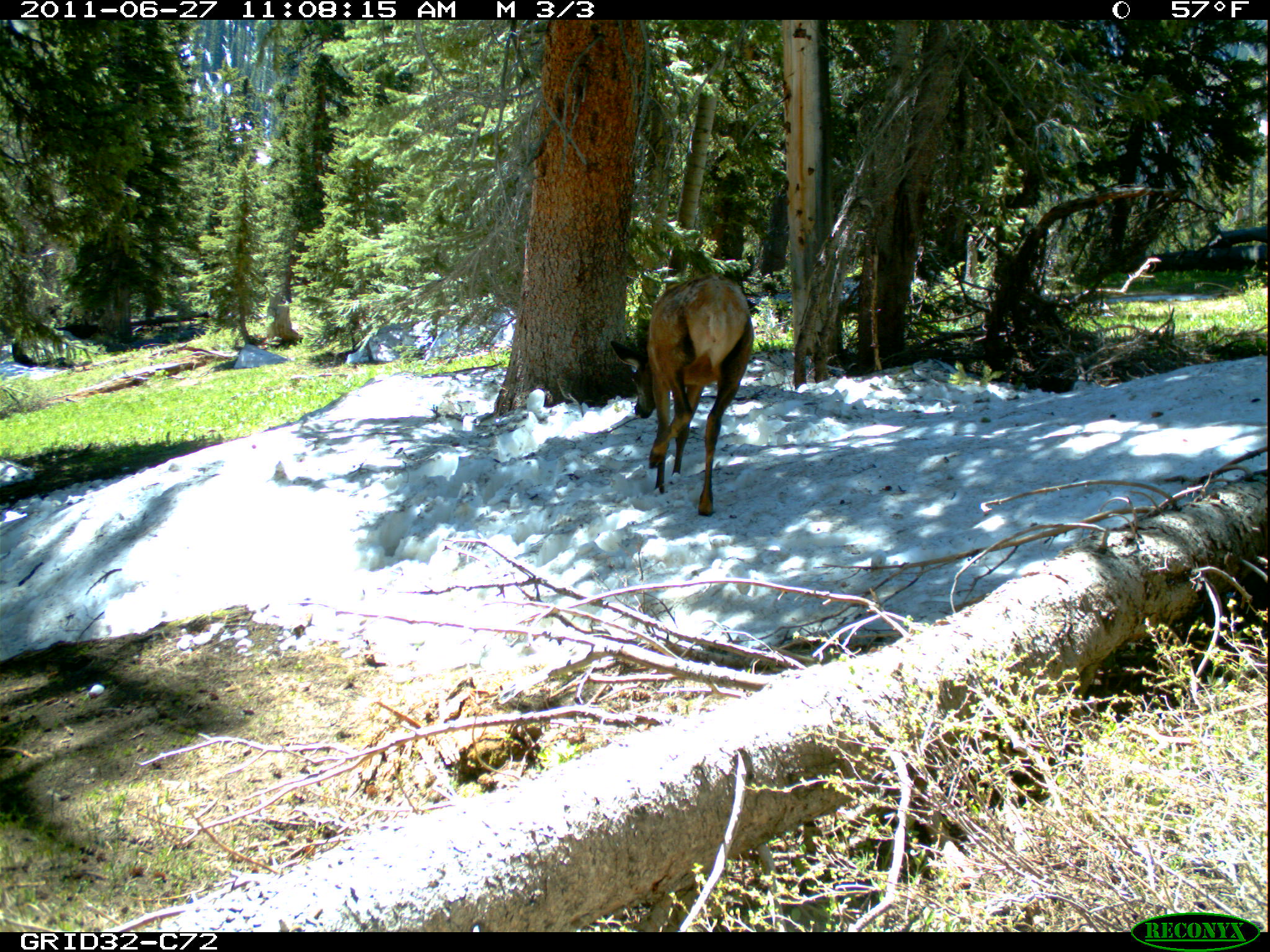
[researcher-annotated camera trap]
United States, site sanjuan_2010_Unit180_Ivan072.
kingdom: Animalia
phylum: Chordata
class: Mammalia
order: Artiodactyla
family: Cervidae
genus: Cervus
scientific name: Cervus elaphus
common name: red deer